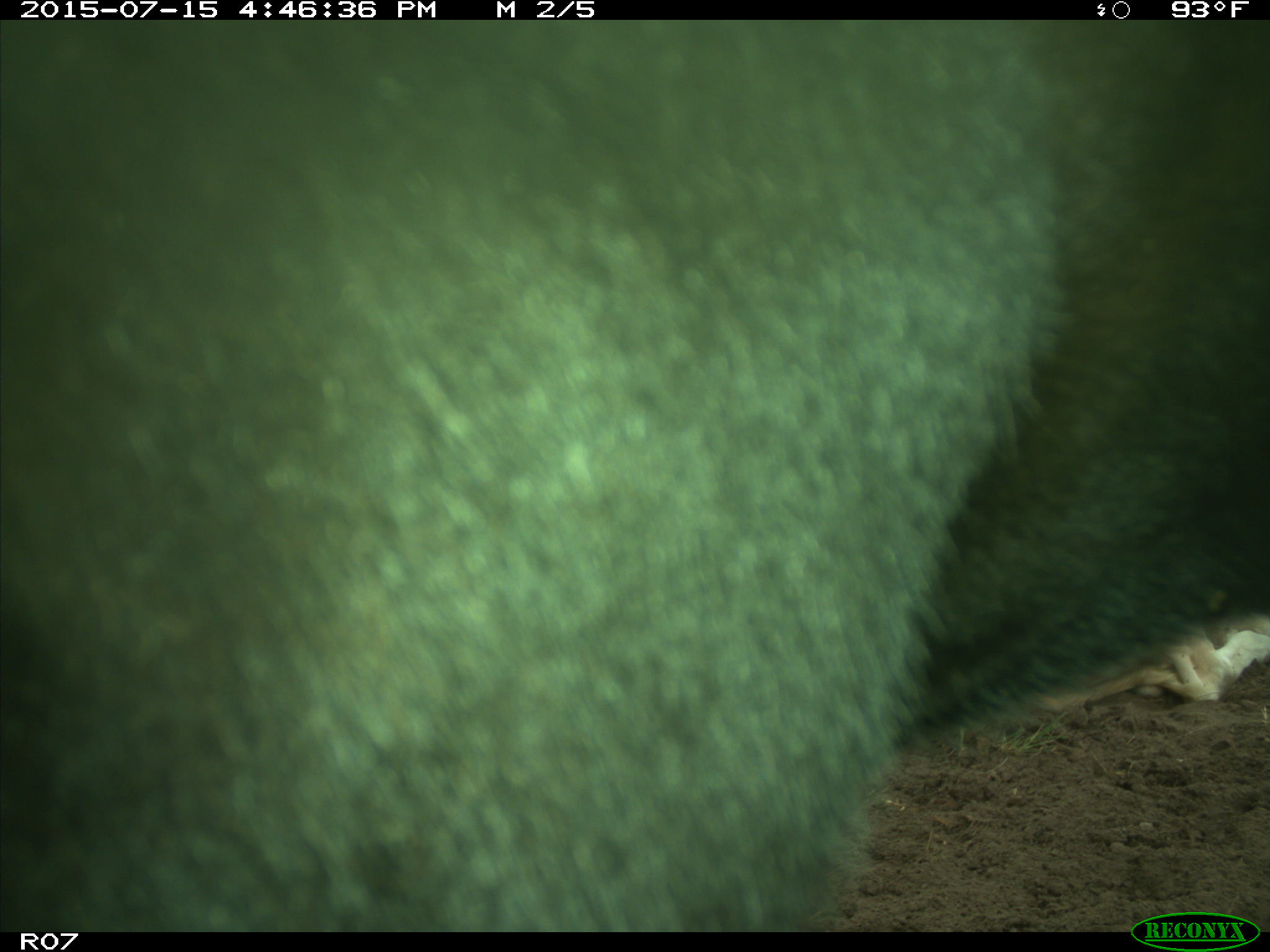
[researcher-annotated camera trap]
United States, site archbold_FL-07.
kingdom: Animalia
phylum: Chordata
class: Mammalia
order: Artiodactyla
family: Bovidae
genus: Bos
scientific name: Bos taurus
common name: domestic cow